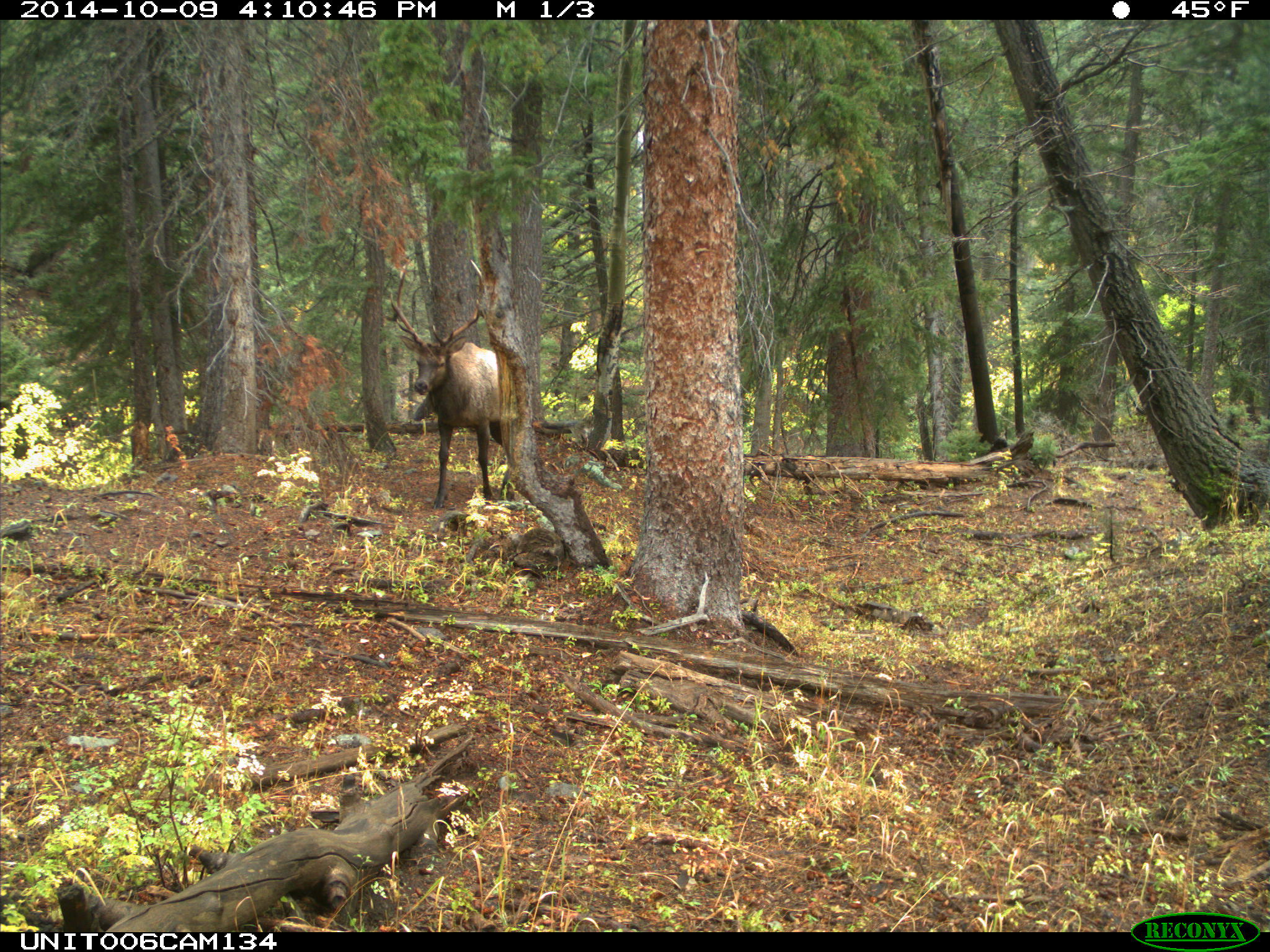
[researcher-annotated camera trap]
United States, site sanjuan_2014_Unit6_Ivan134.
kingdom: Animalia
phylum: Chordata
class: Mammalia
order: Artiodactyla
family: Cervidae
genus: Cervus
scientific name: Cervus elaphus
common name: red deer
Cervus elaphus (red deer).